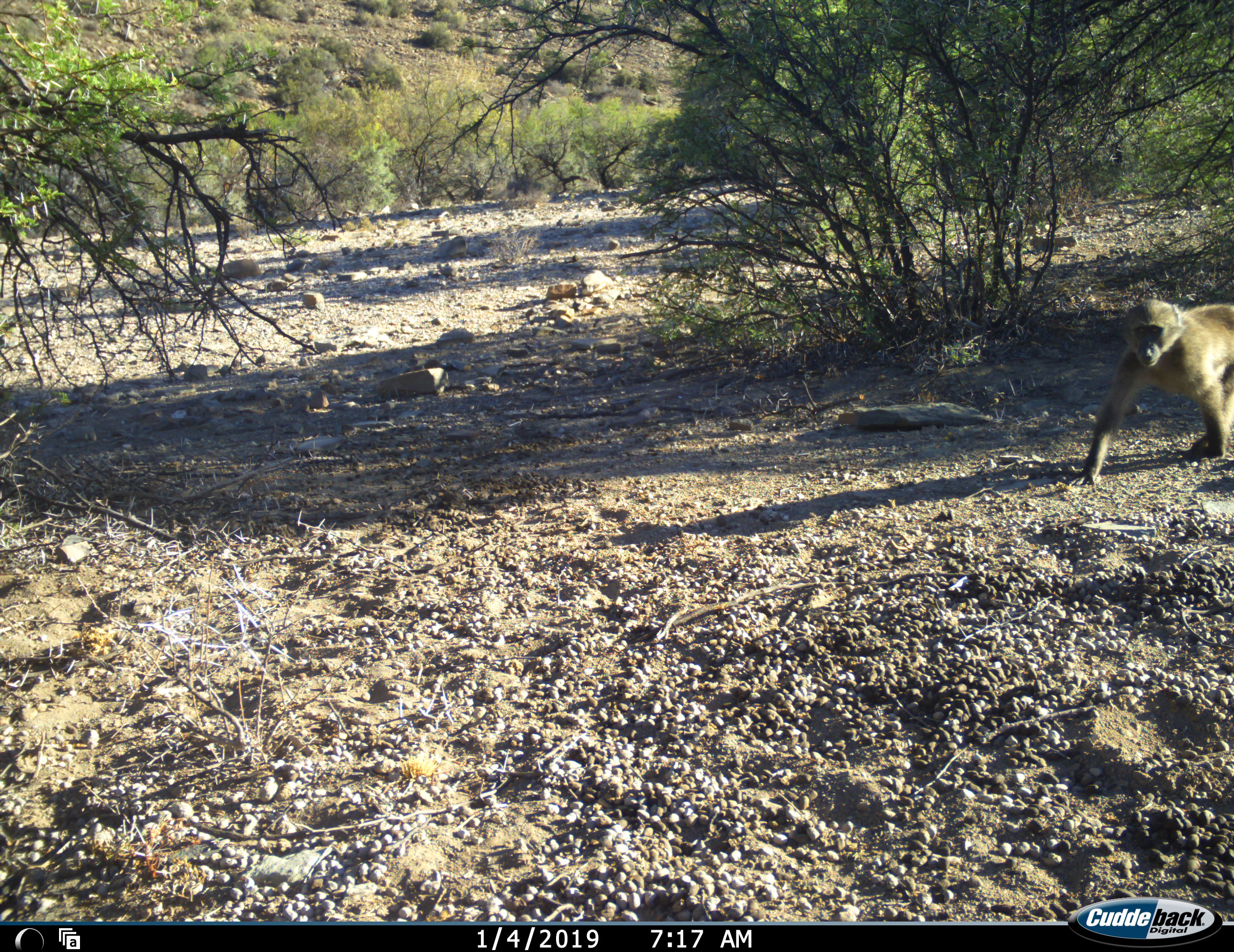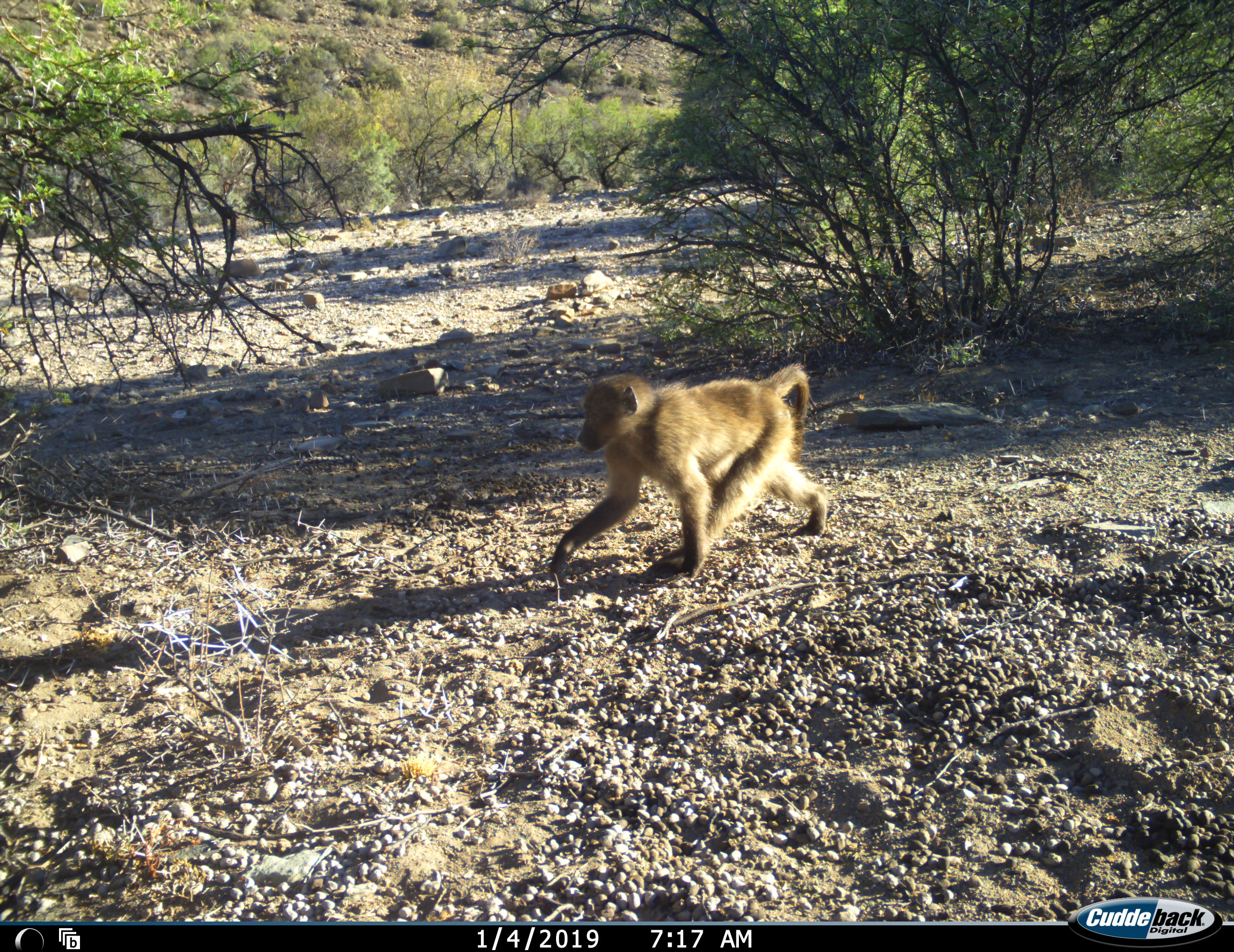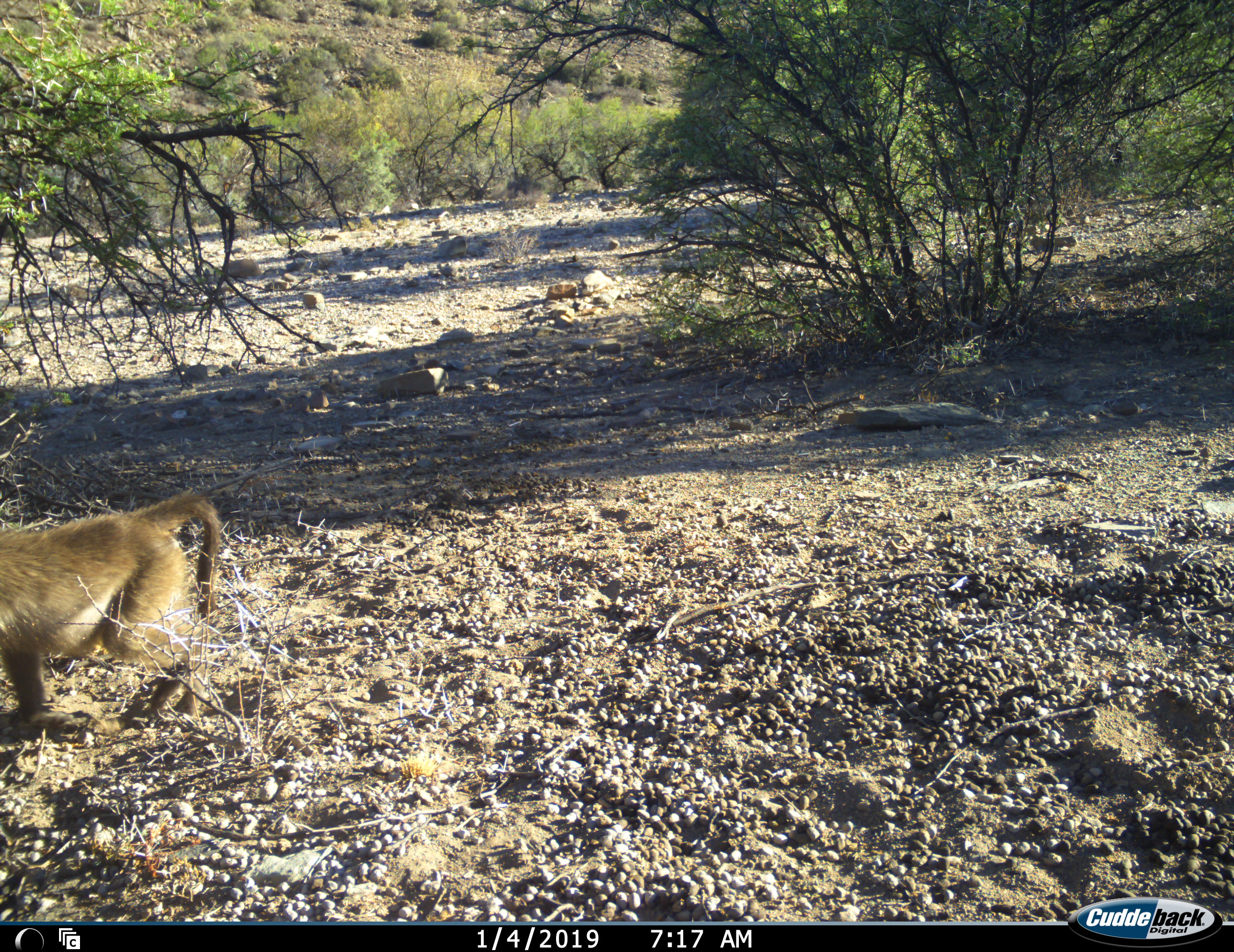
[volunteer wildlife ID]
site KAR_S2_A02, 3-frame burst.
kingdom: Animalia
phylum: Chordata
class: Mammalia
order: Primates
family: Cercopithecidae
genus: Papio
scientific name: Papio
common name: baboon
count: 1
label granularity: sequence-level